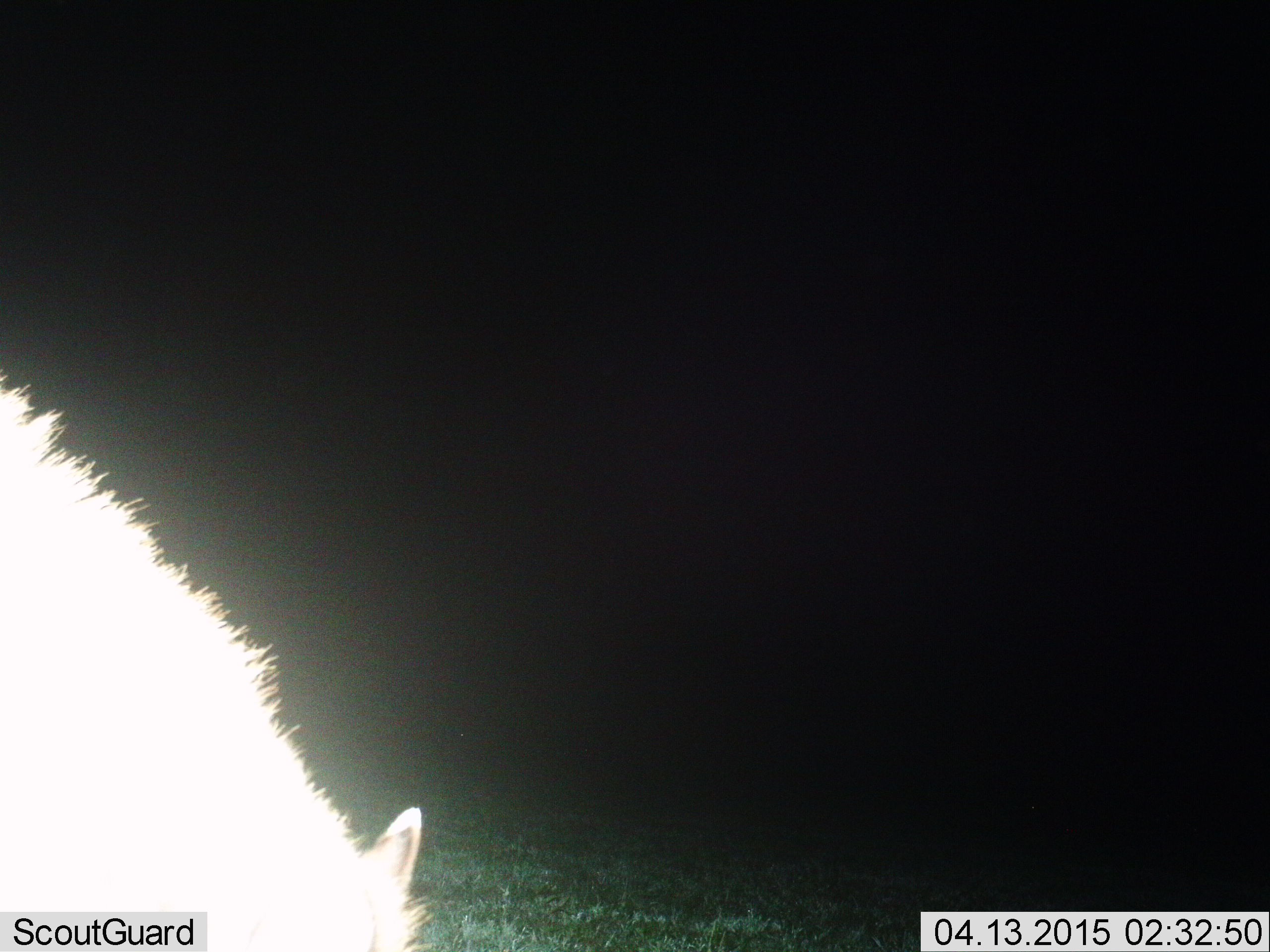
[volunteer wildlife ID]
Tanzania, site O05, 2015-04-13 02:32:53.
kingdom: Animalia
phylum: Chordata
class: Mammalia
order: Carnivora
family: Hyaenidae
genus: Crocuta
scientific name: Crocuta crocuta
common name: spotted hyena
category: hyenaspotted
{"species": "hyenaspotted (spotted hyena) (Crocuta crocuta)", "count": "1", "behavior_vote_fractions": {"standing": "100%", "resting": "0%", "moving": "0%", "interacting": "0%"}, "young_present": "0%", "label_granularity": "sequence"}